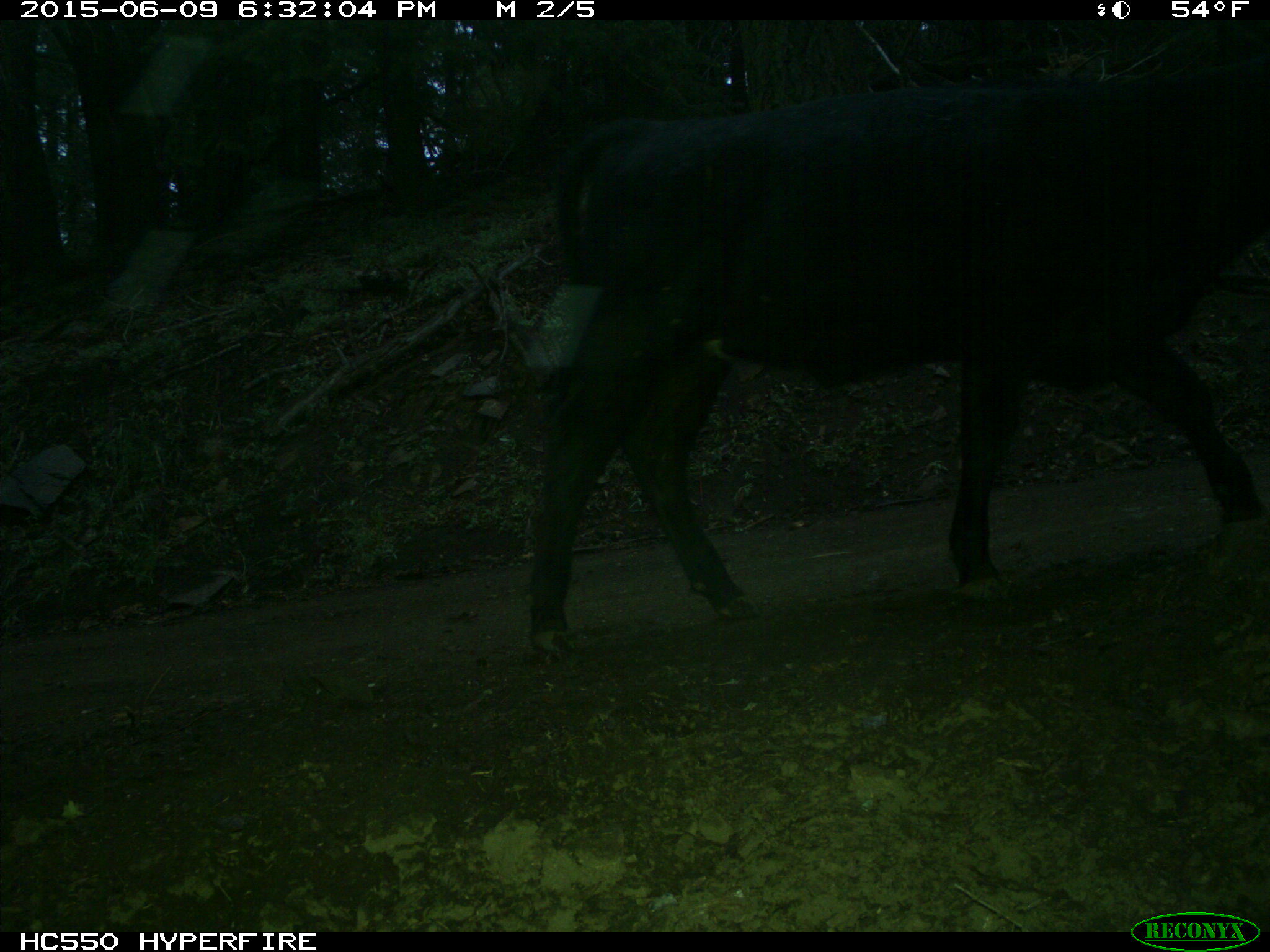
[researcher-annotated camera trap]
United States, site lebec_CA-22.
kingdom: Animalia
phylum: Chordata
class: Mammalia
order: Artiodactyla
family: Bovidae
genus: Bos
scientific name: Bos taurus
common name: domestic cow